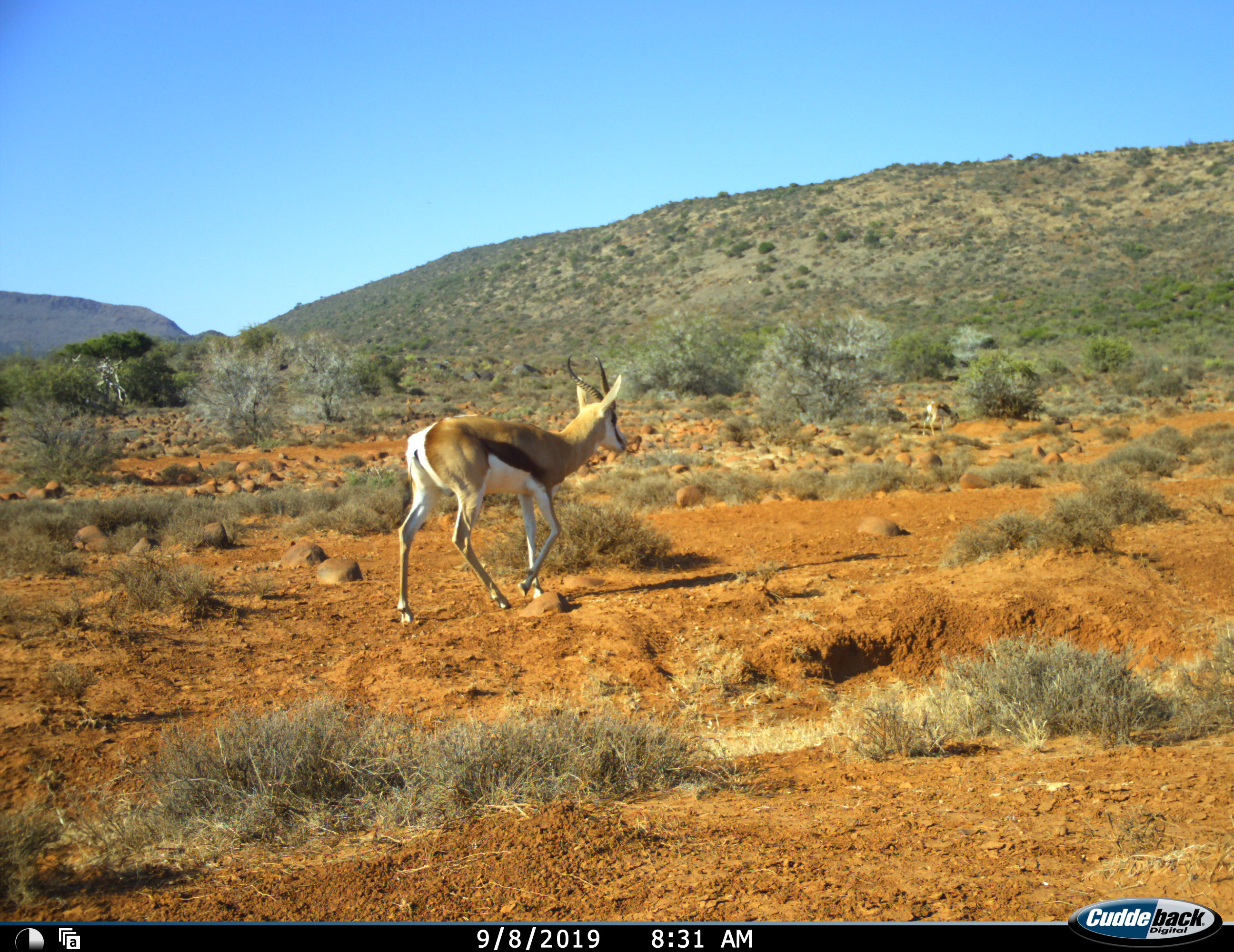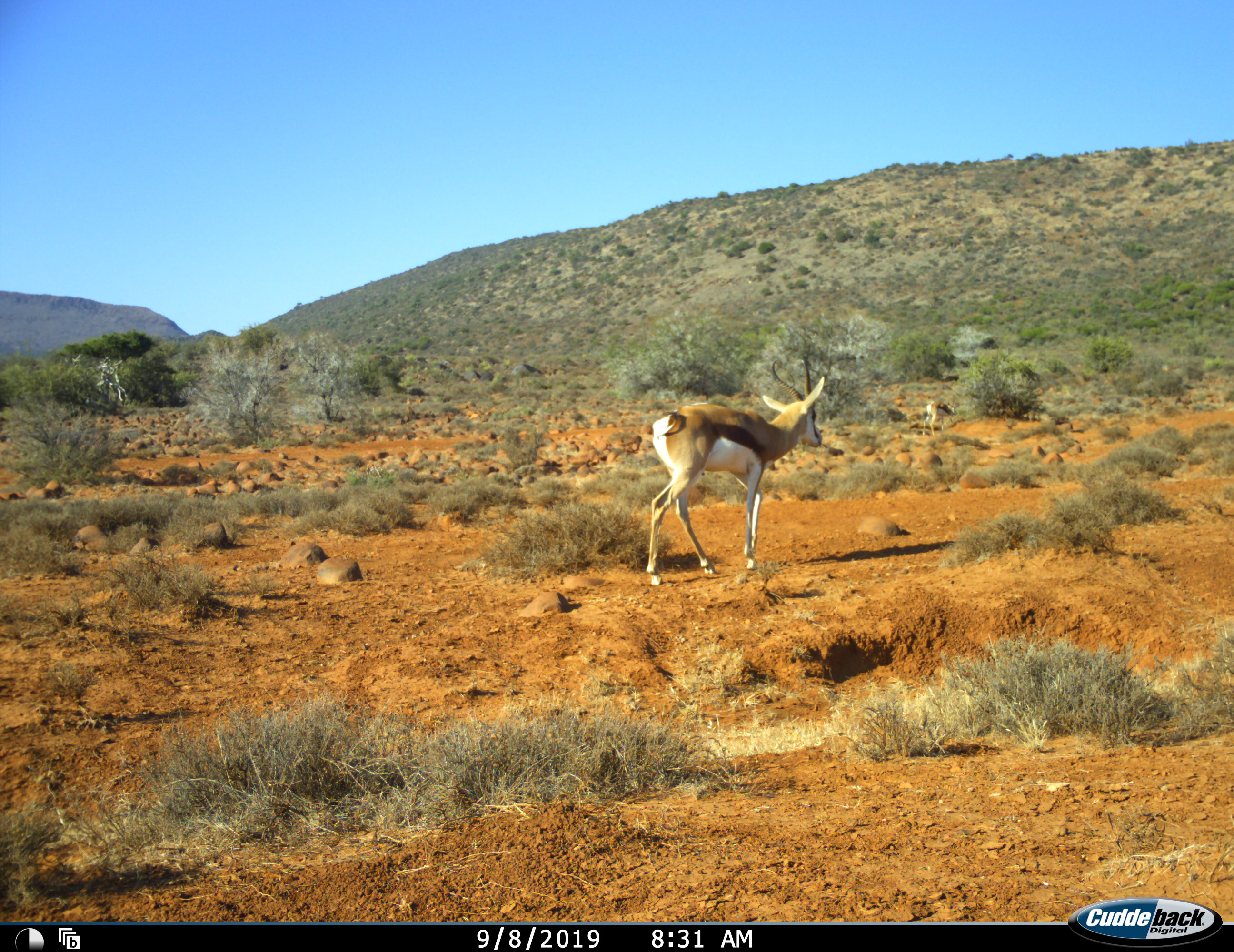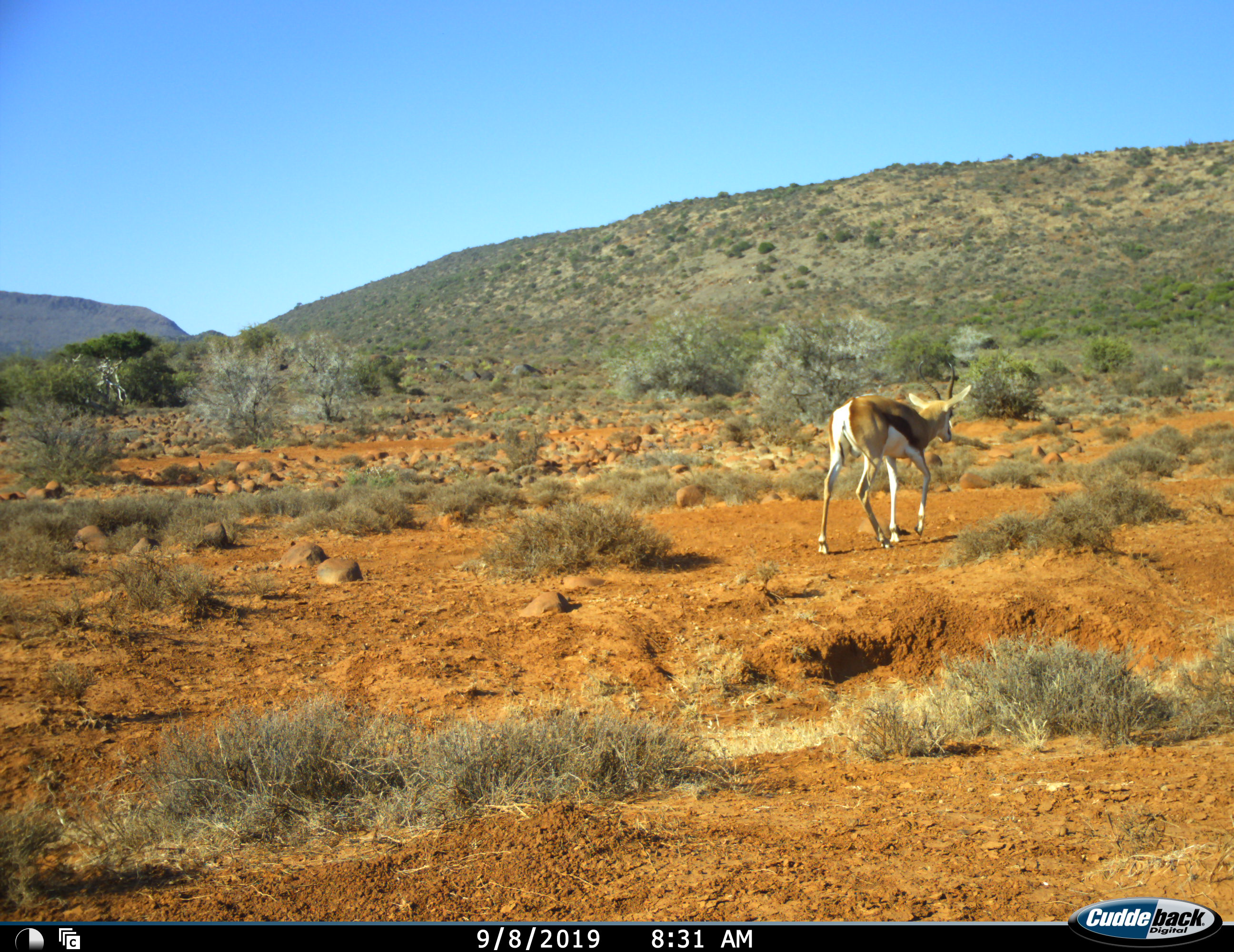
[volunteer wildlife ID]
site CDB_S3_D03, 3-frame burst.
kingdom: Animalia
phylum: Chordata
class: Mammalia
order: Artiodactyla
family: Bovidae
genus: Antidorcas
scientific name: Antidorcas marsupialis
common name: springbok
Springbok (Antidorcas marsupialis), count 2. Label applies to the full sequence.